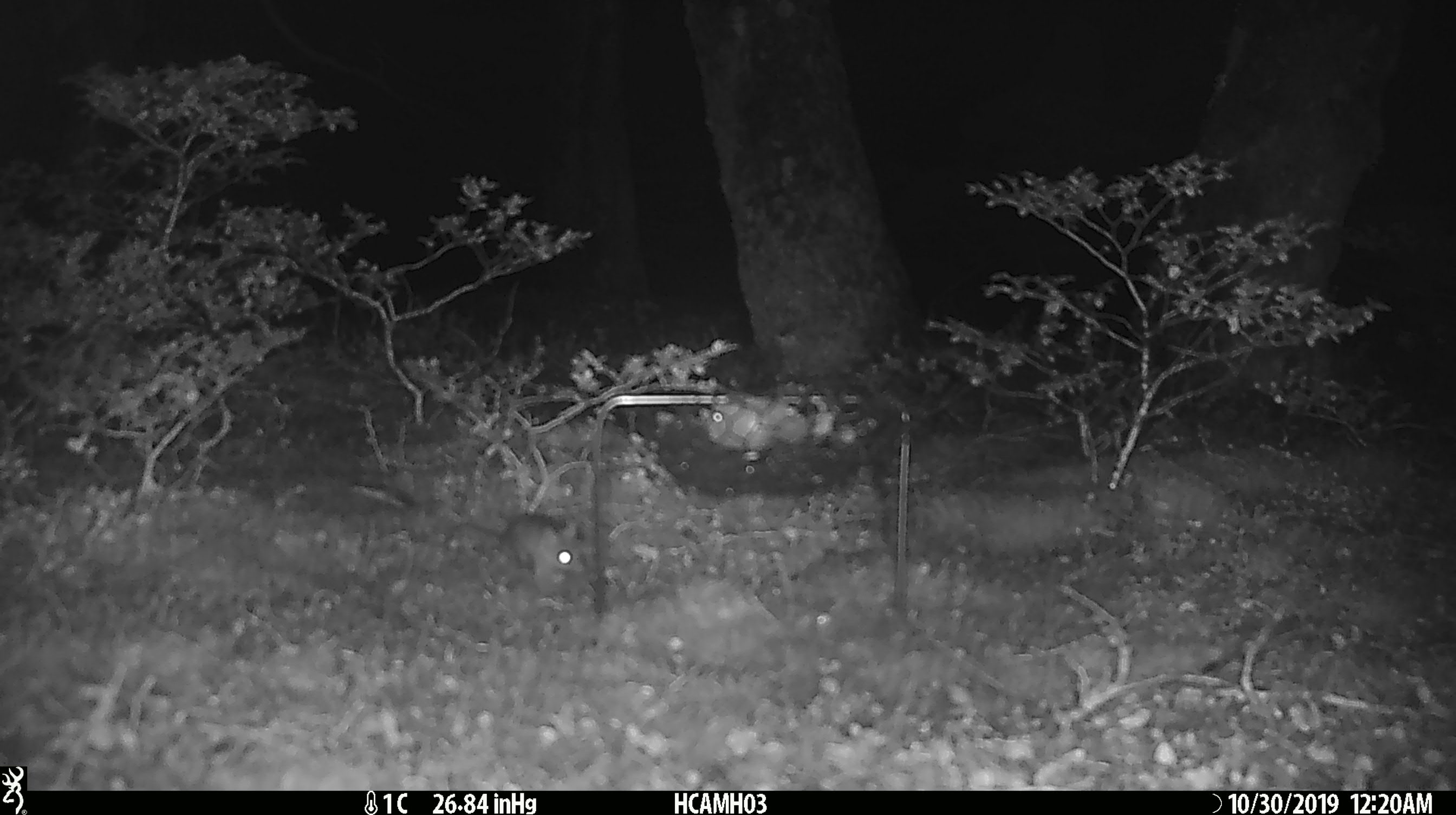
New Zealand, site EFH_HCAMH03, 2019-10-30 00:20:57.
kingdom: Animalia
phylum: Chordata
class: Mammalia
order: Rodentia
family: Muridae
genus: Mus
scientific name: Mus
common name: mouse